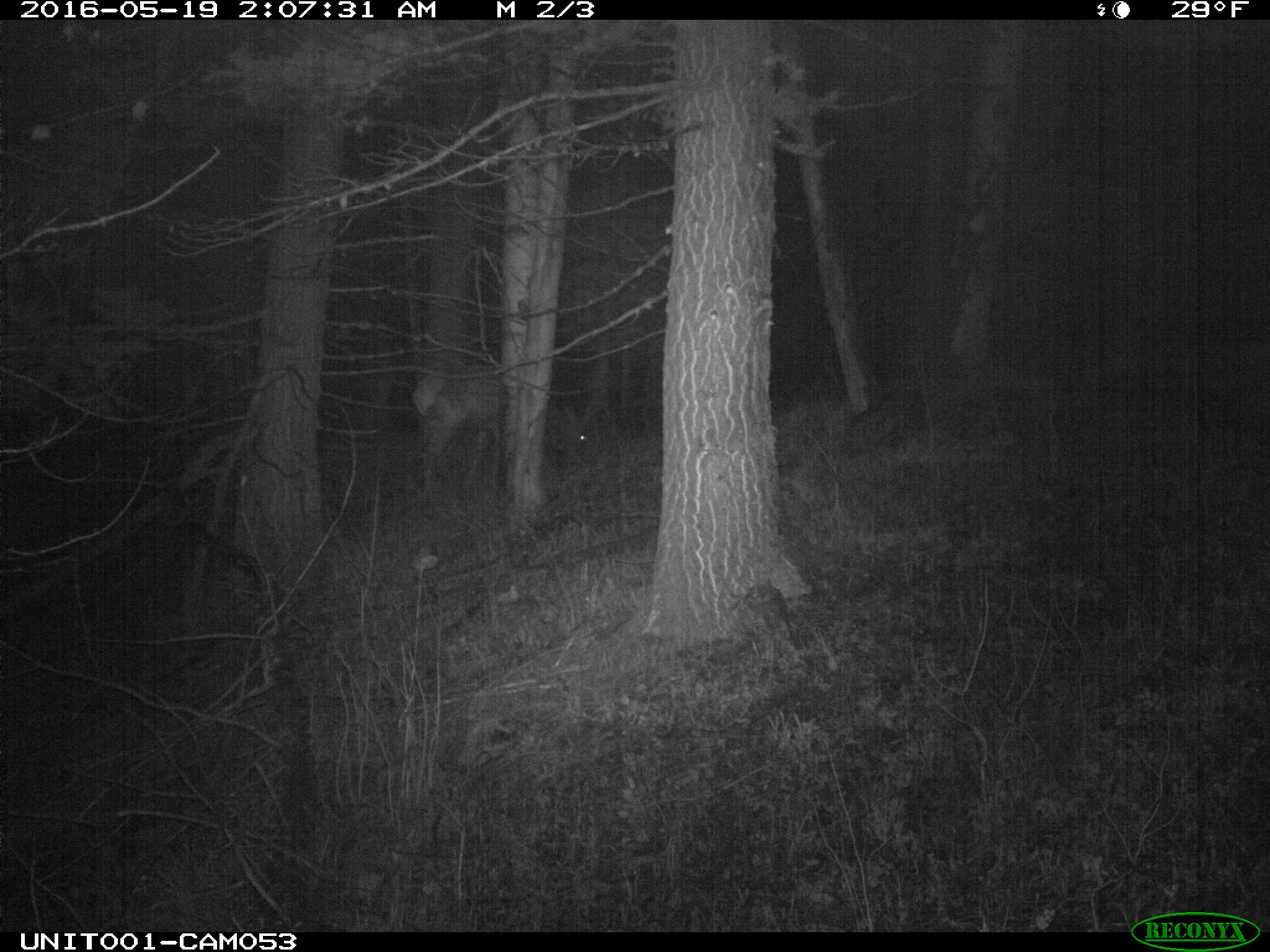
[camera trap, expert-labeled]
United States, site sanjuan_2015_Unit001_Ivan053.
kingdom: Animalia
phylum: Chordata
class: Mammalia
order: Artiodactyla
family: Cervidae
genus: Cervus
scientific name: Cervus elaphus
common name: red deer